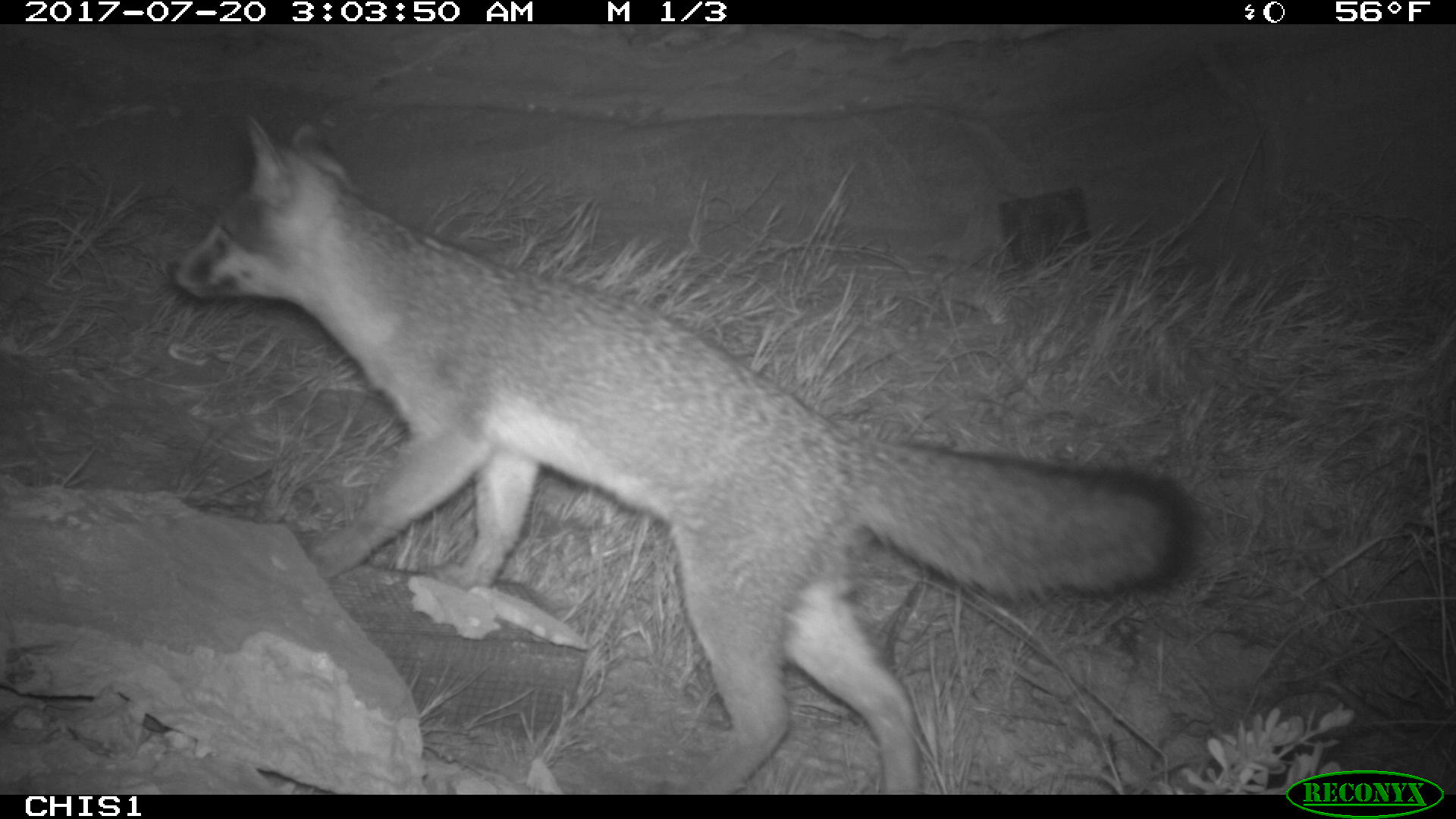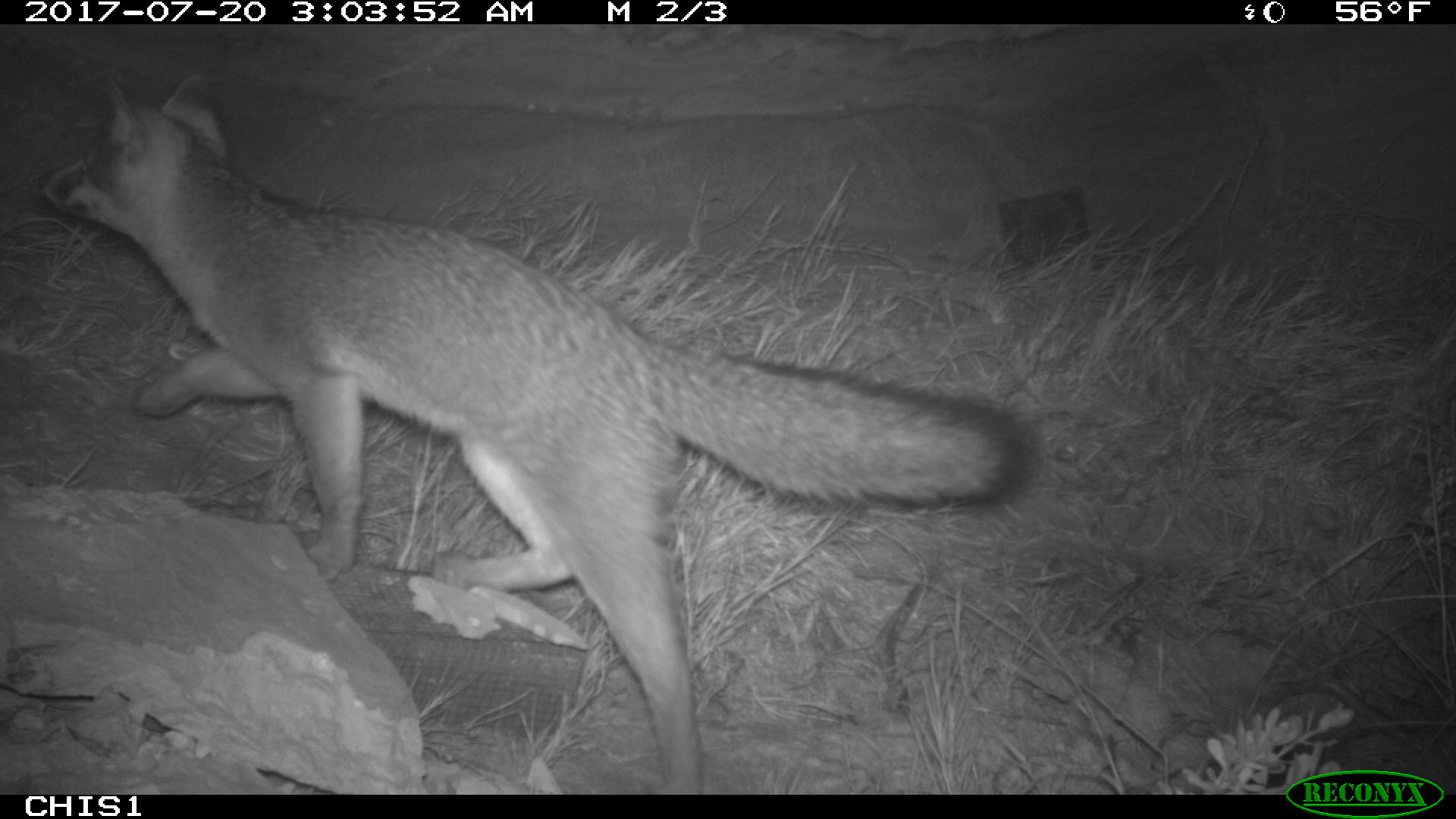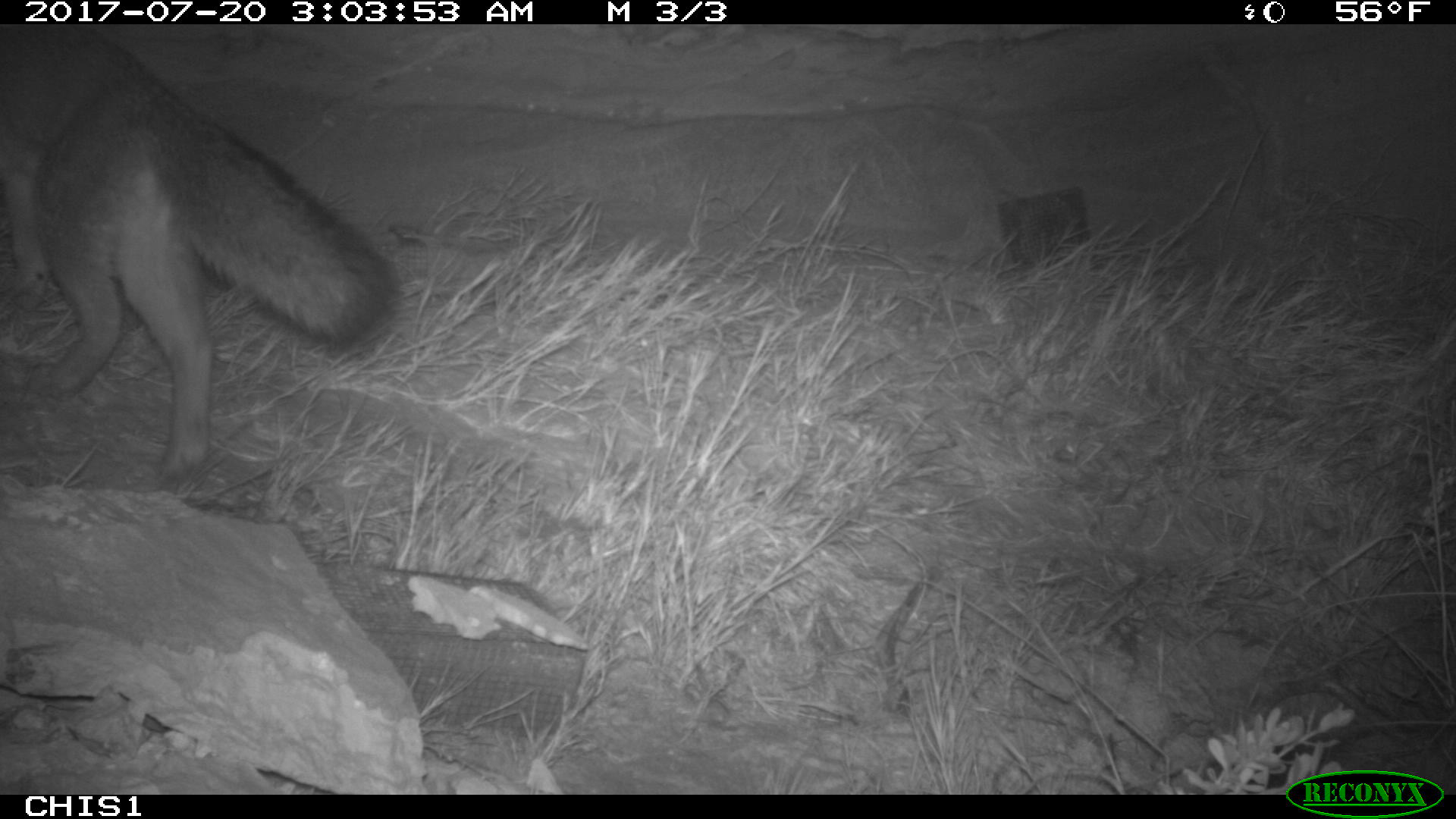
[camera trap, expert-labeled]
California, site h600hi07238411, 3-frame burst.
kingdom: Animalia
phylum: Chordata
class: Mammalia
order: Carnivora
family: Canidae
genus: Urocyon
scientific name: Urocyon littoralis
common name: island fox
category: fox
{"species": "fox (island fox) (Urocyon littoralis)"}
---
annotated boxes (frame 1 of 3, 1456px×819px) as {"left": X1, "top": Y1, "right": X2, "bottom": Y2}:
fox: {"left": 165, "top": 113, "right": 1200, "bottom": 794}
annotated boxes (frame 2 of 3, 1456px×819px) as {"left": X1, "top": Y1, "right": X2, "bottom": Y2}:
fox: {"left": 36, "top": 73, "right": 1033, "bottom": 795}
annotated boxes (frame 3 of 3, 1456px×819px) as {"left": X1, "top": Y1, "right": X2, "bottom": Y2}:
fox: {"left": 0, "top": 23, "right": 394, "bottom": 483}